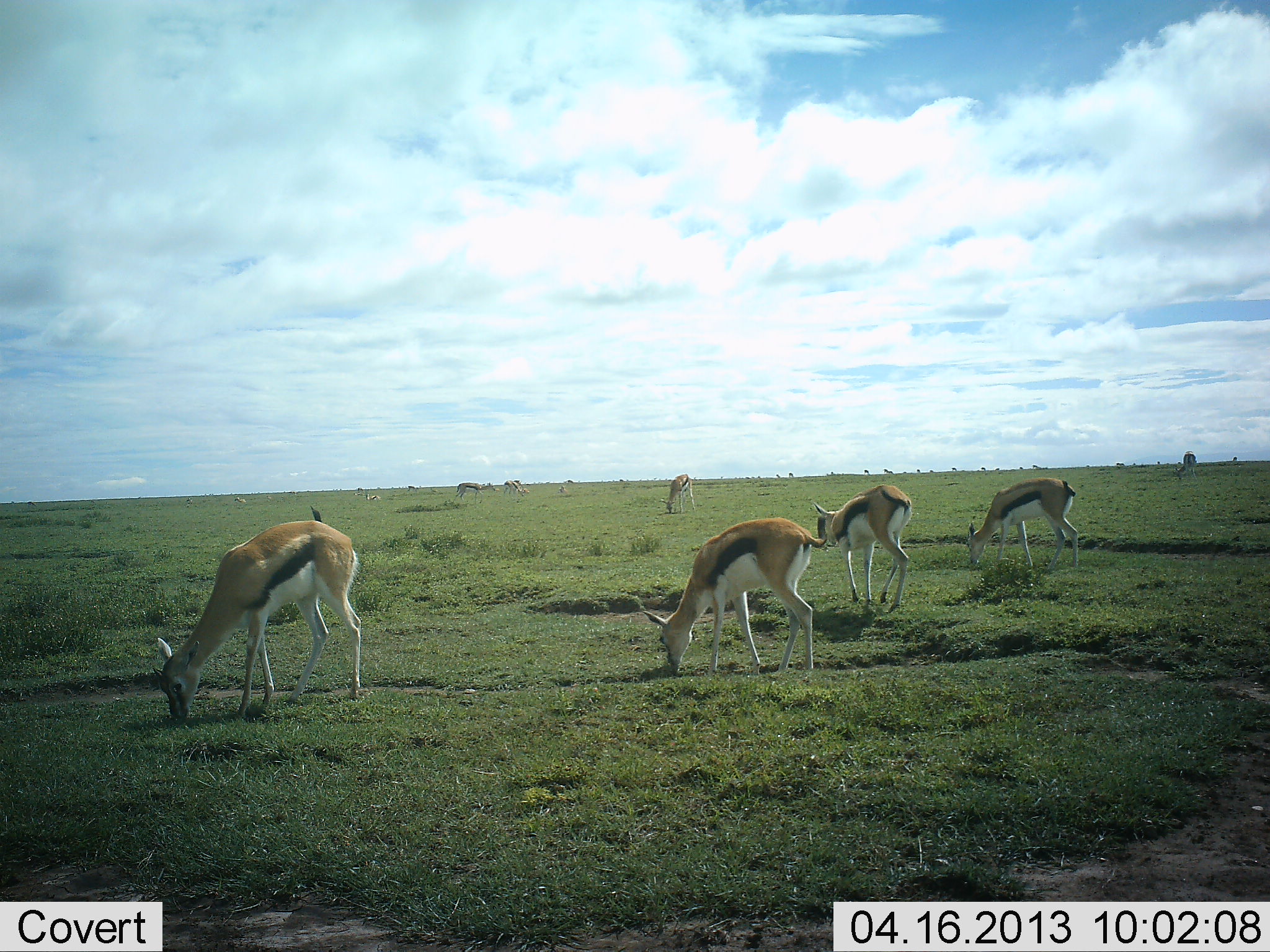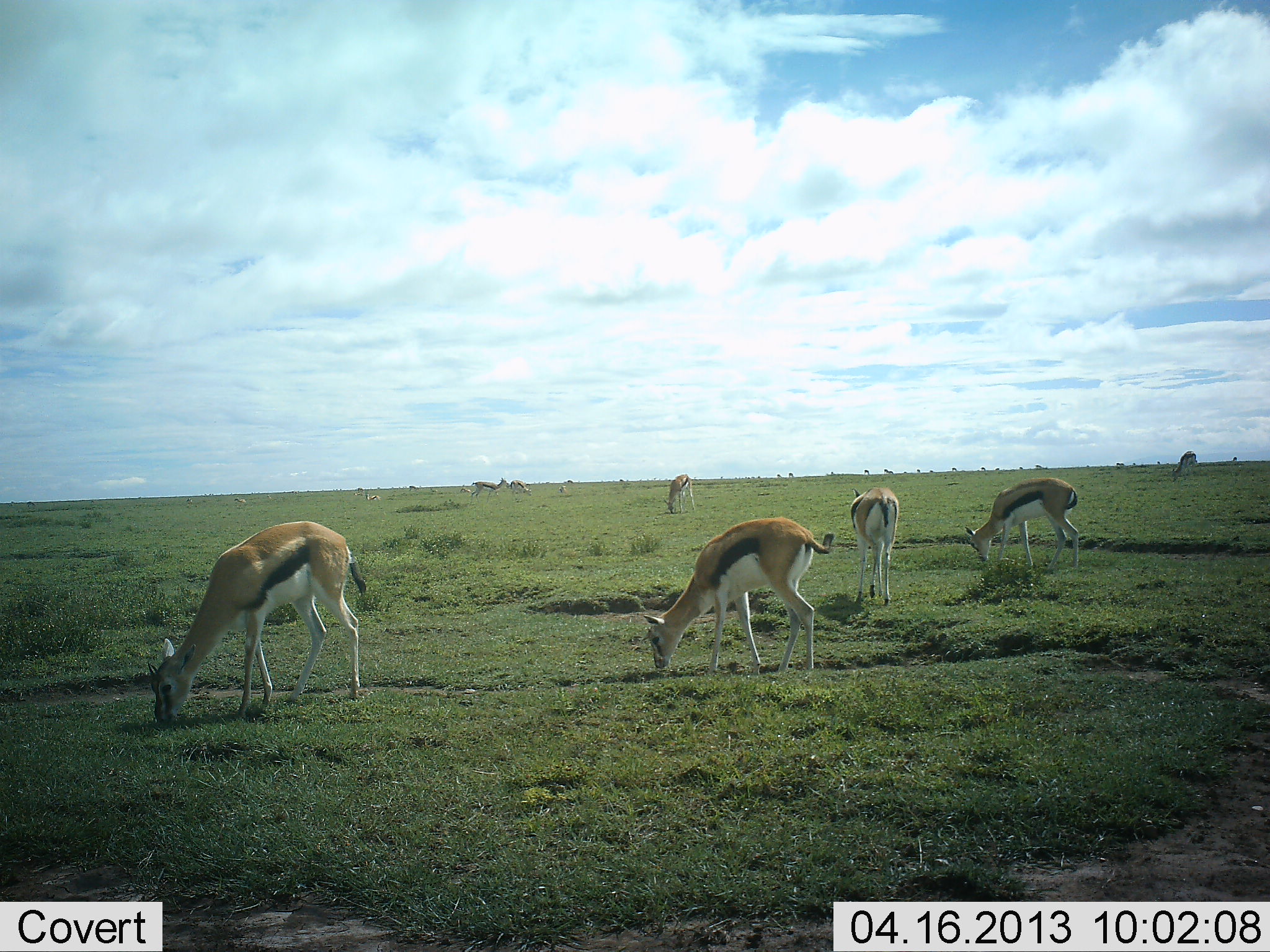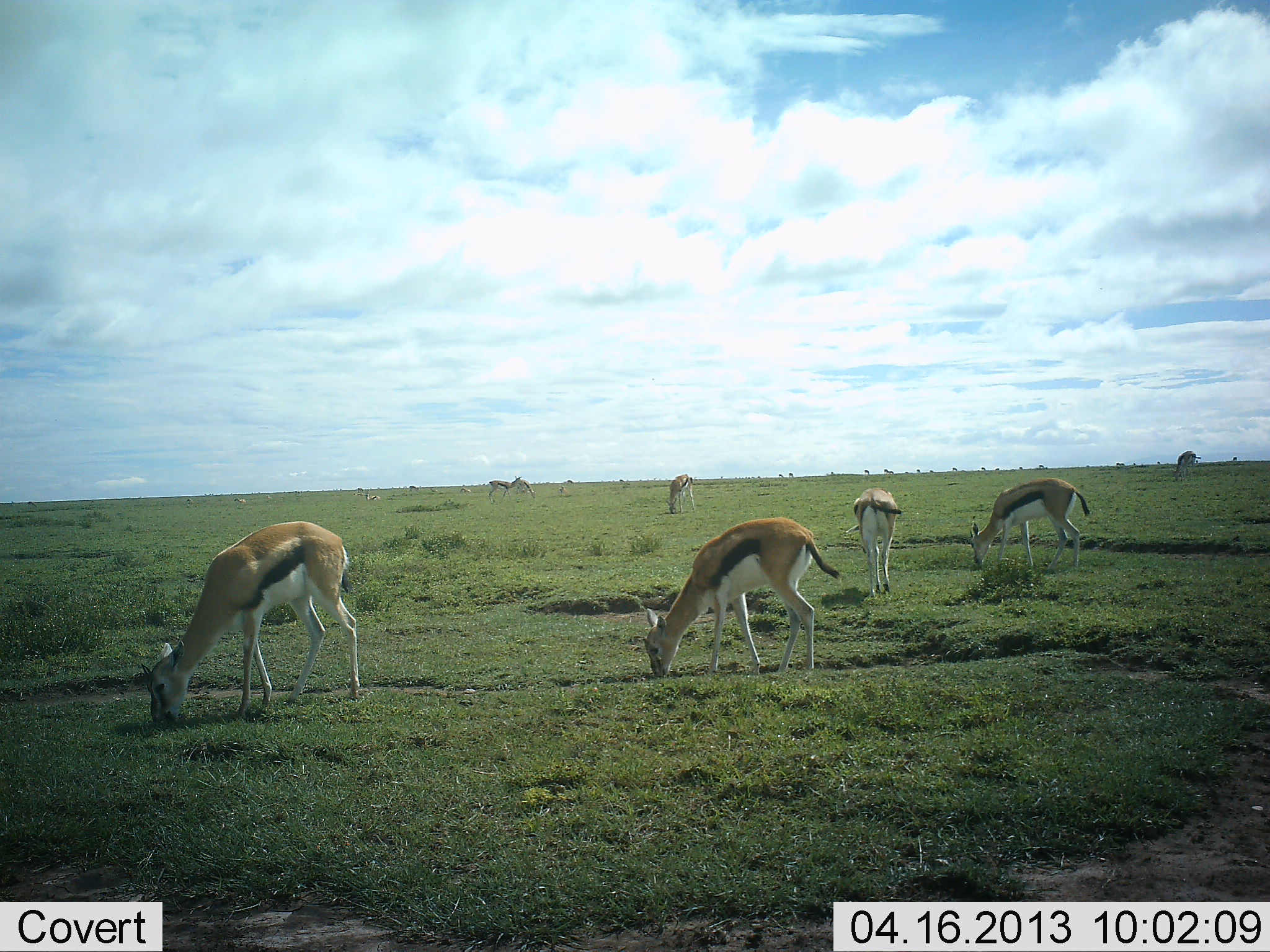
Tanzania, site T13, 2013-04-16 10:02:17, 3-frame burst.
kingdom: Animalia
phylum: Chordata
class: Mammalia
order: Artiodactyla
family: Bovidae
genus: Eudorcas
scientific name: Eudorcas thomsonii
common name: thomson's gazelle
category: gazellethomsons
Gazellethomsons (thomson's gazelle) (Eudorcas thomsonii), count 9. Behavior (volunteer vote fractions): standing 41%, resting 0%, moving 24%, interacting 3%. Young present (vote fraction): 3%. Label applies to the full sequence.